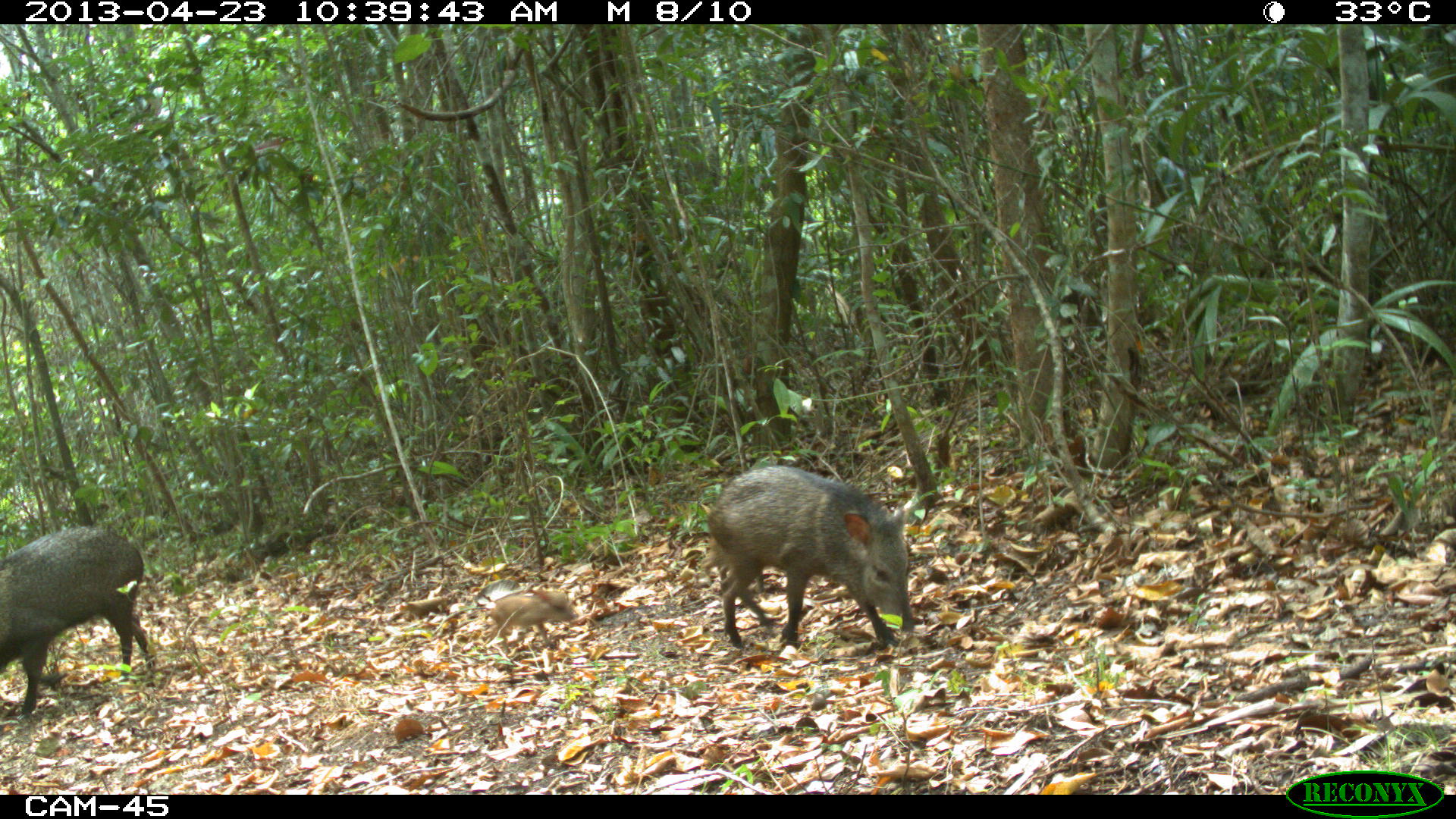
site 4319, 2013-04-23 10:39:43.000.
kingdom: Animalia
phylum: Chordata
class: Mammalia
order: Artiodactyla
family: Tayassuidae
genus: Pecari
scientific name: Pecari tajacu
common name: collared peccary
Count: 5.